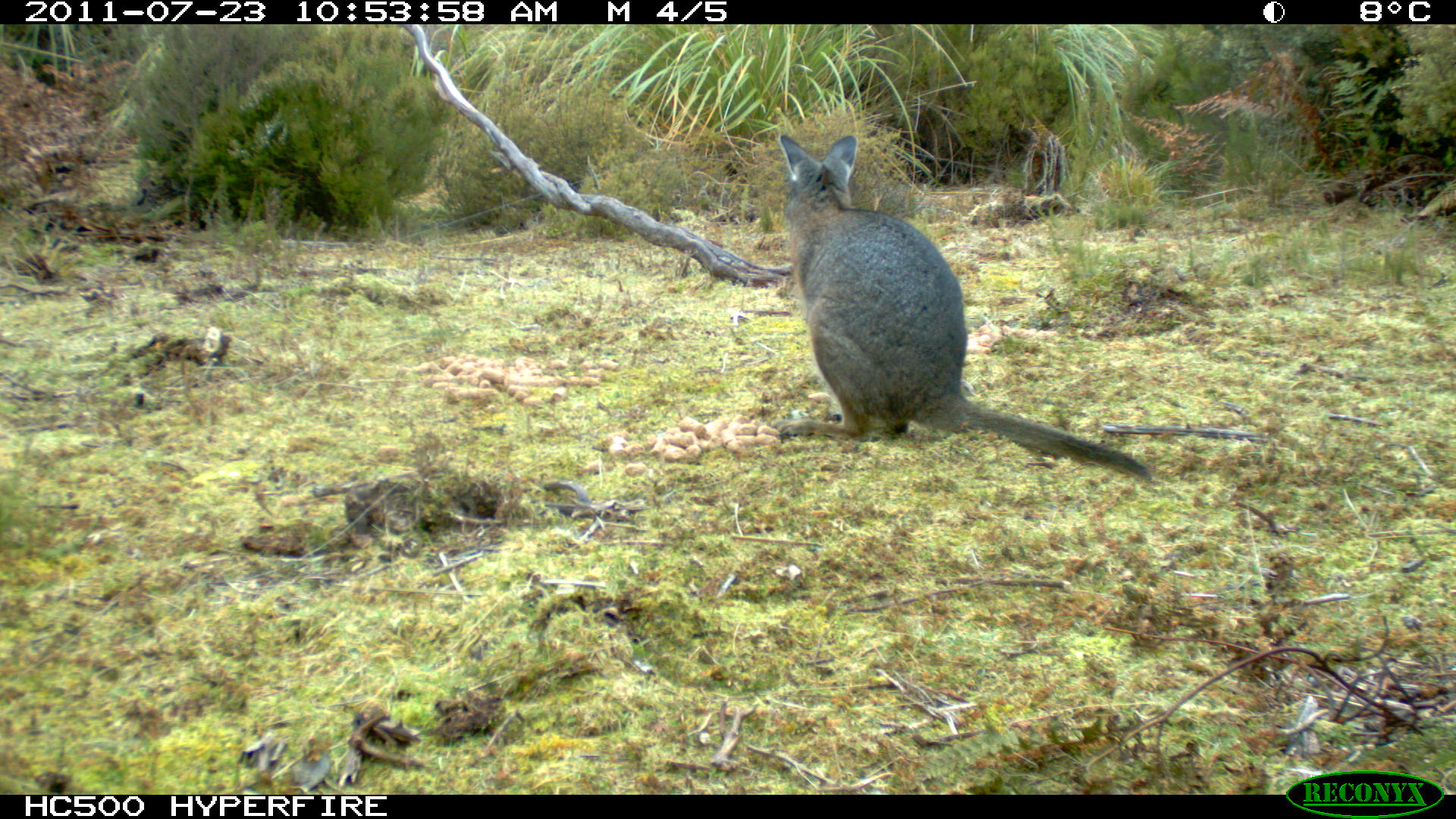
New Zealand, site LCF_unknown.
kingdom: Animalia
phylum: Chordata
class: Mammalia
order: Diprotodontia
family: Macropodidae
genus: Notamacropus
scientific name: Notamacropus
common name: wallaby